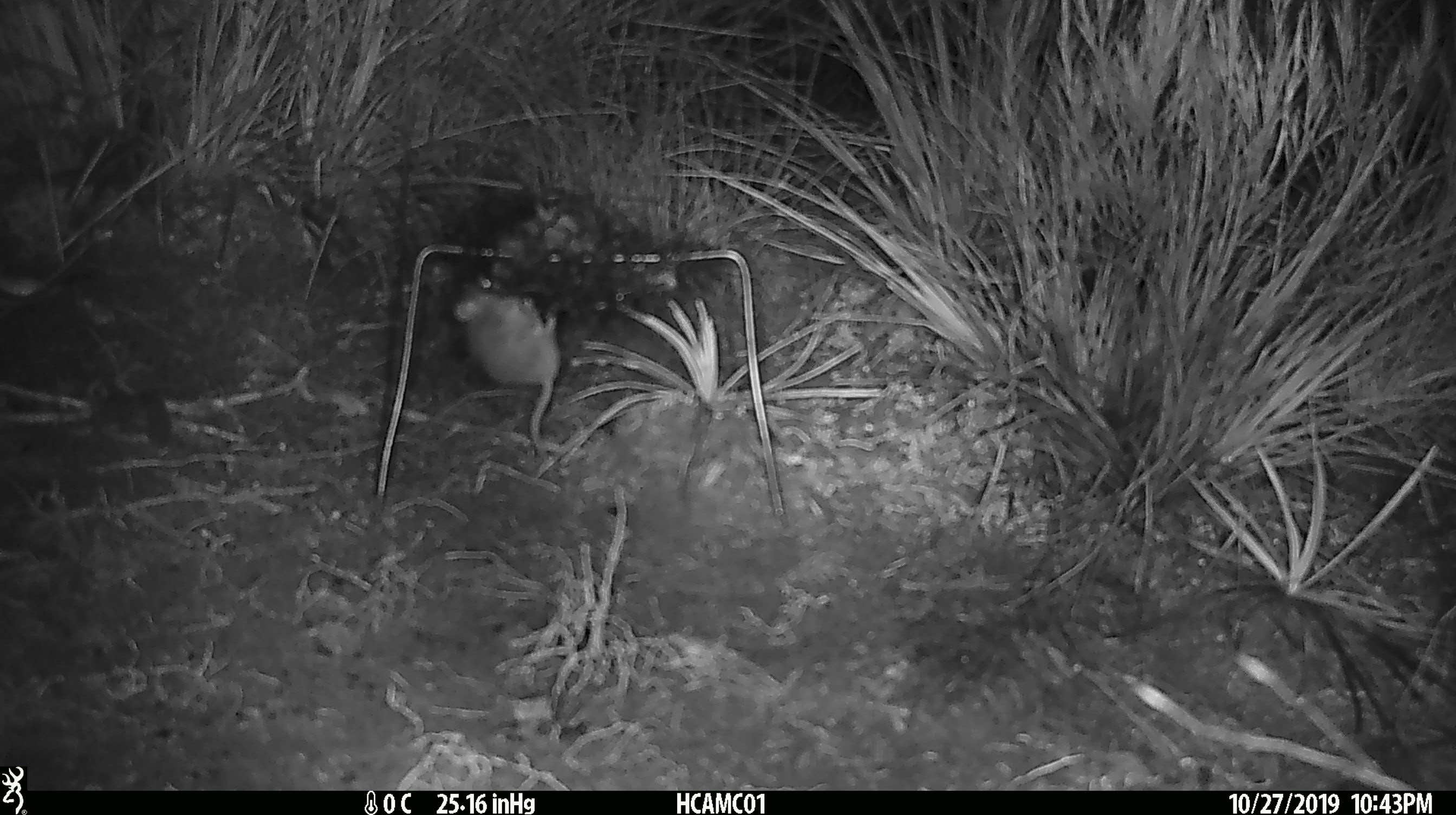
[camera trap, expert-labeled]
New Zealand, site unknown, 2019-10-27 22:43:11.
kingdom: Animalia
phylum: Chordata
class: Mammalia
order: Rodentia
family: Muridae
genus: Mus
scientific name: Mus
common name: mouse